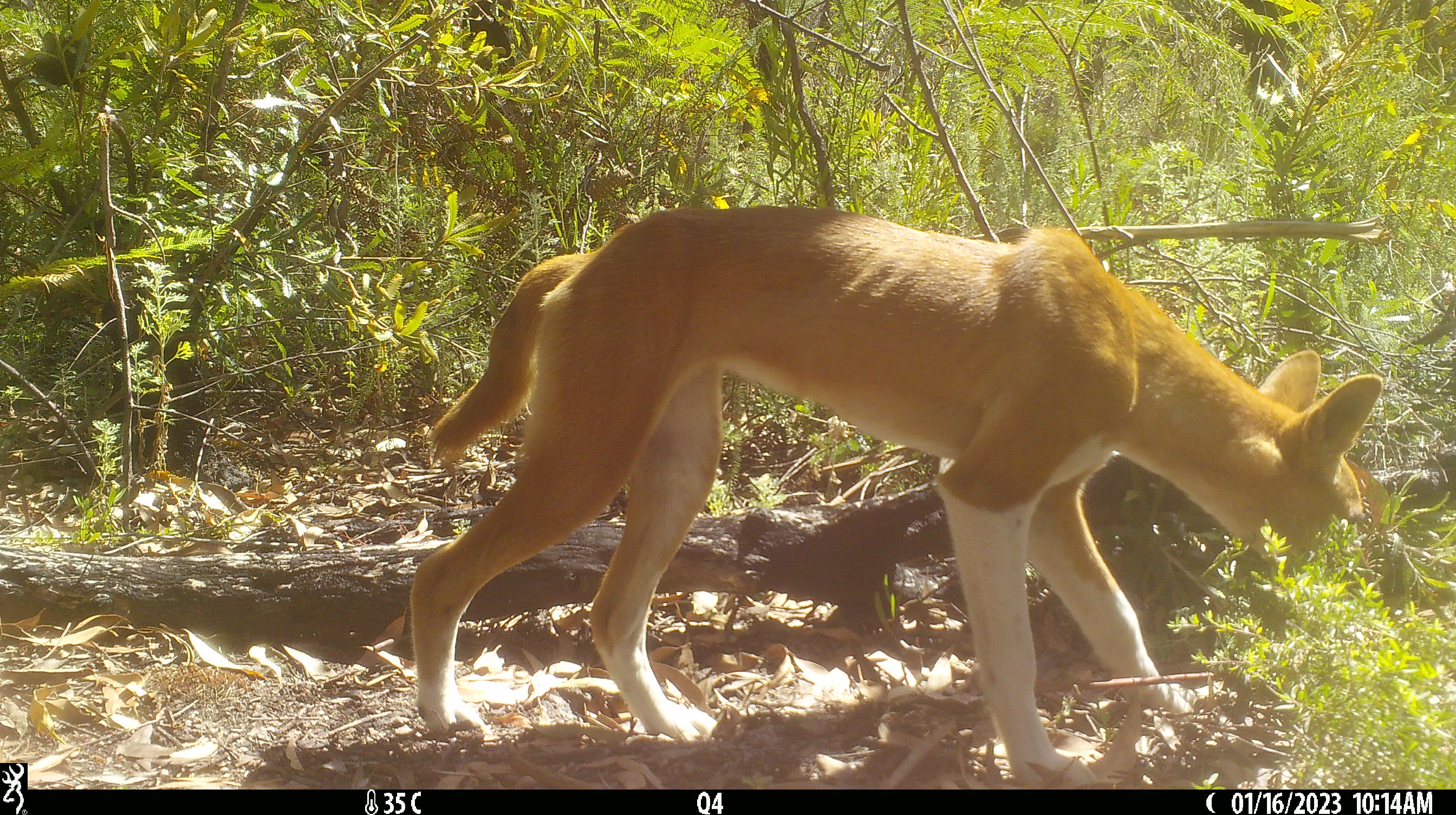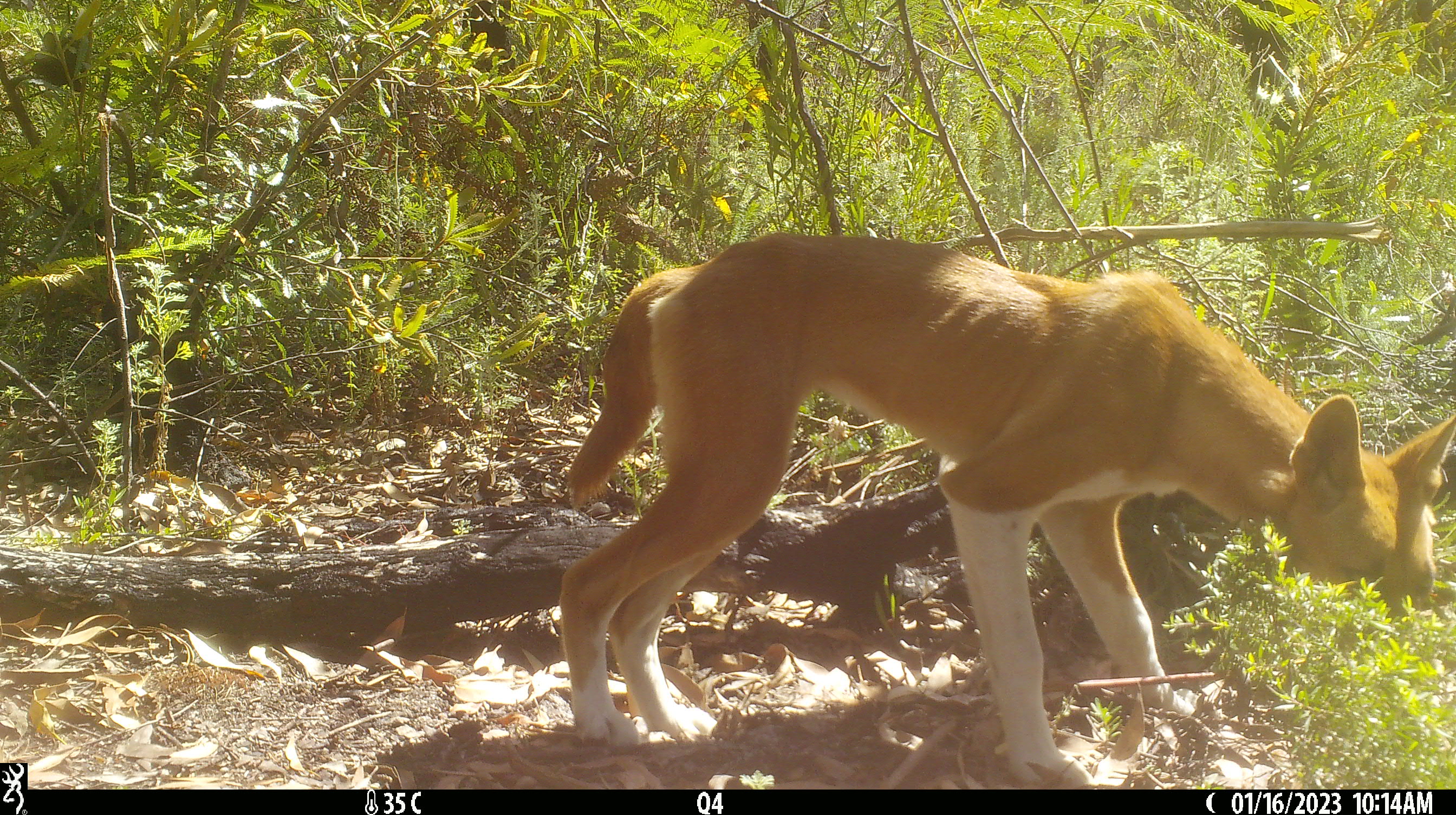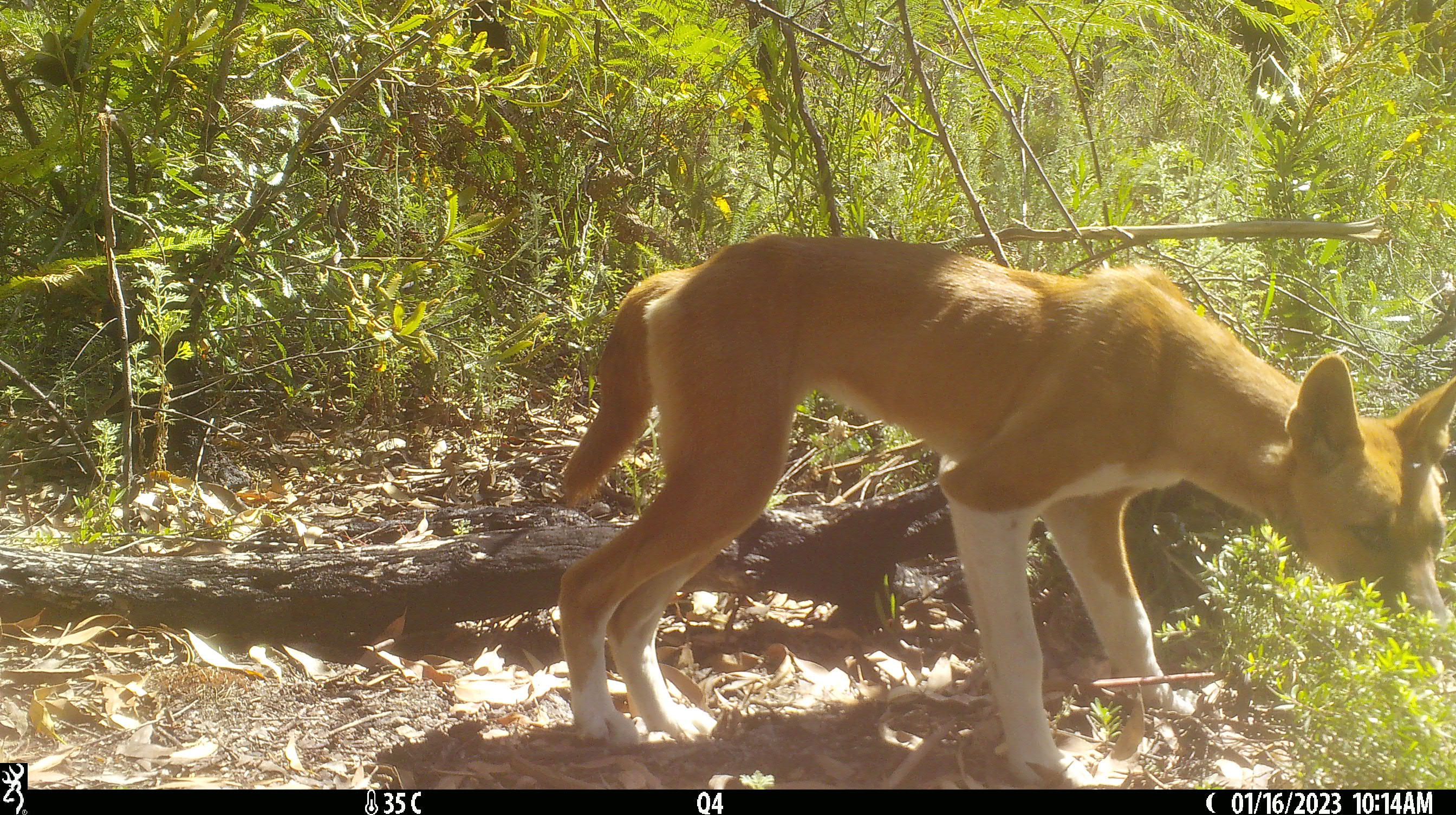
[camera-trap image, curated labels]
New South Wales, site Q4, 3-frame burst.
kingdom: Animalia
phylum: Chordata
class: Mammalia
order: Carnivora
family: Canidae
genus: Canis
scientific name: Canis familiaris dingo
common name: dingo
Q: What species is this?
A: Dingo (Canis familiaris dingo).